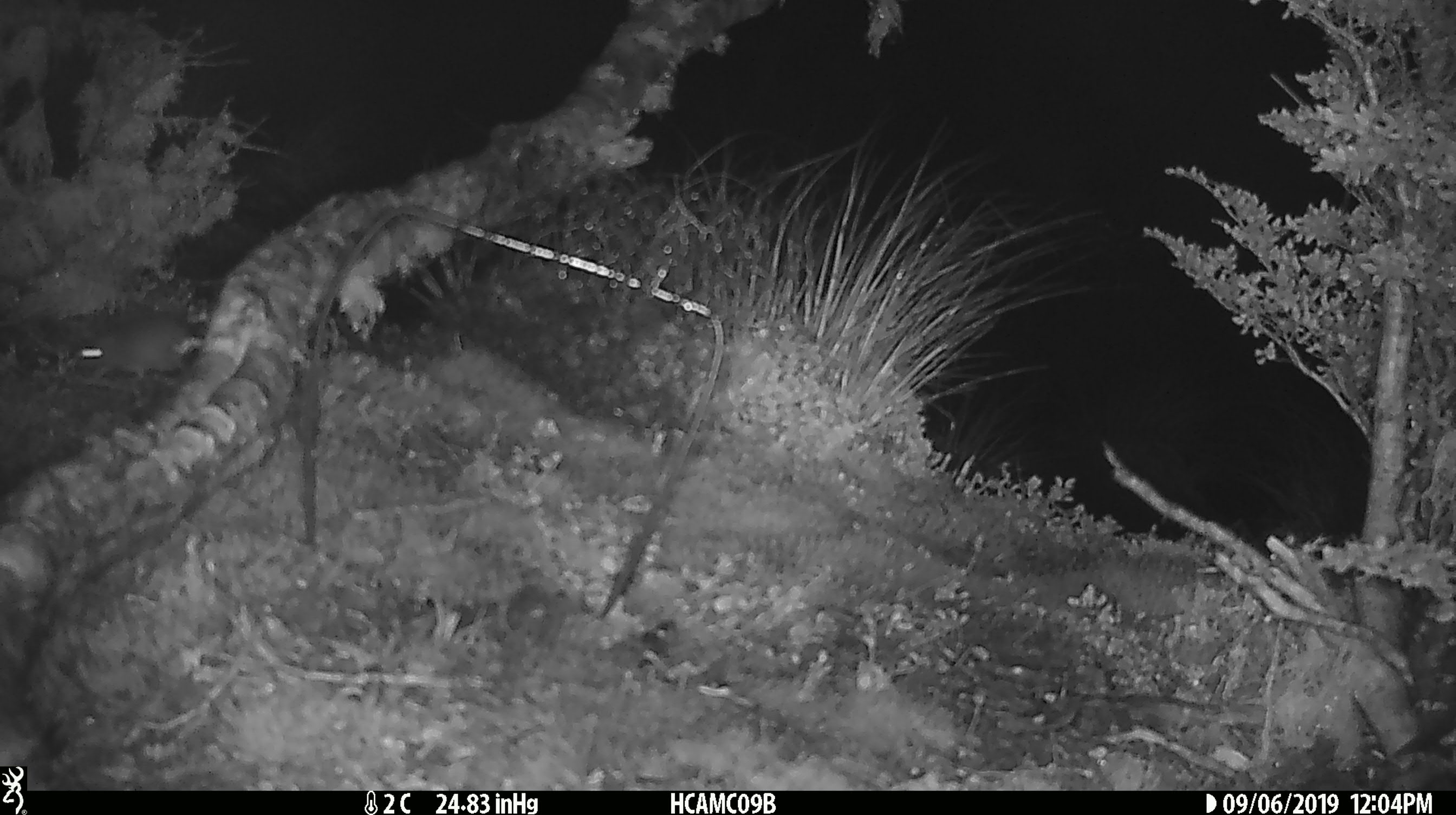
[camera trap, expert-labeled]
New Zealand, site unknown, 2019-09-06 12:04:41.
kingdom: Animalia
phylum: Chordata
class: Mammalia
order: Rodentia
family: Muridae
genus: Mus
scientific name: Mus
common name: mouse